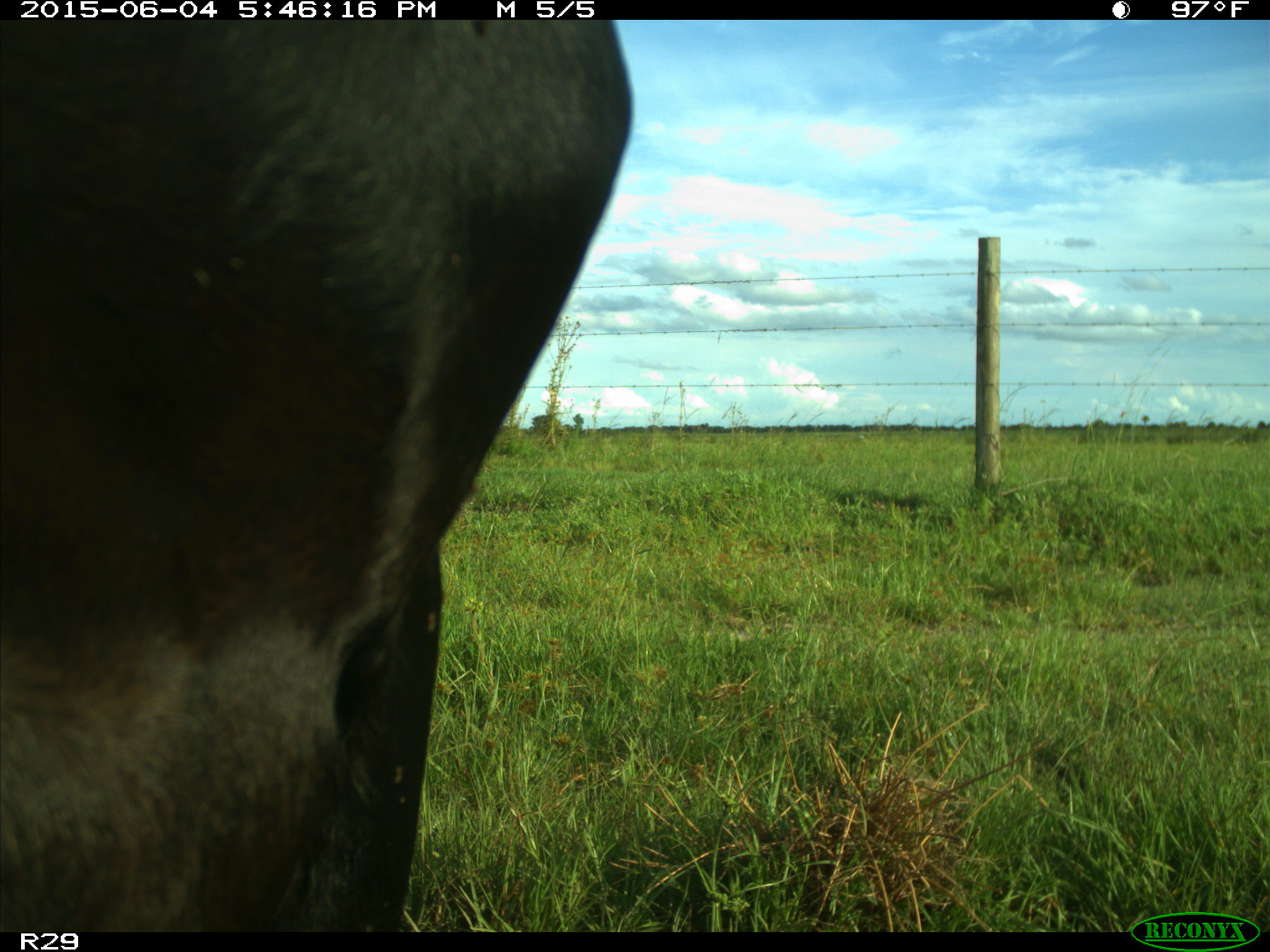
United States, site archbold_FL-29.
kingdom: Animalia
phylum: Chordata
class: Mammalia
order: Artiodactyla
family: Bovidae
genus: Bos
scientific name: Bos taurus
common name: domestic cow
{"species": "Bos taurus (domestic cow)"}